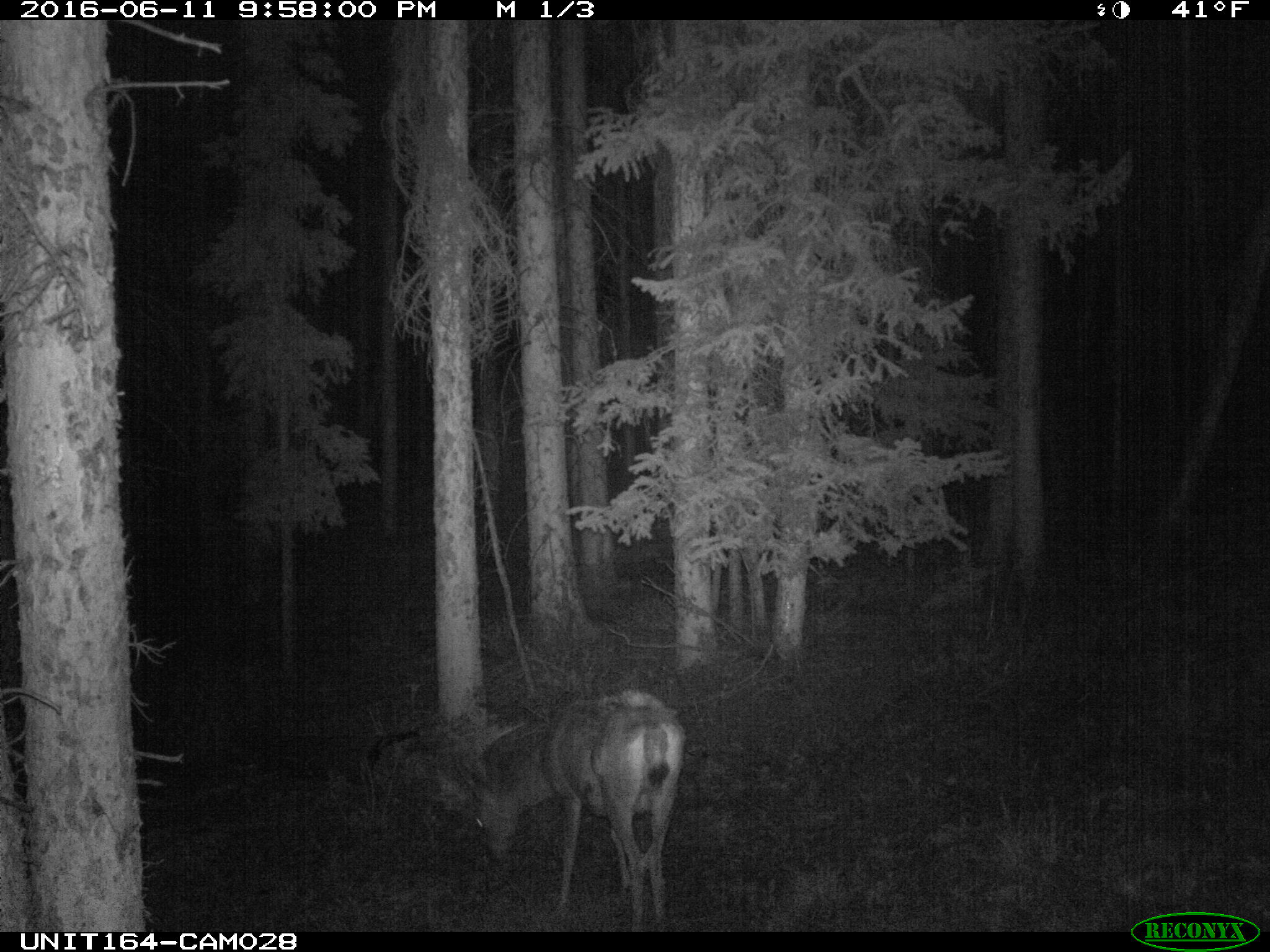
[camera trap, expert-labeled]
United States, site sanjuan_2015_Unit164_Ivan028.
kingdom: Animalia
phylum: Chordata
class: Mammalia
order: Artiodactyla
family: Cervidae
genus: Odocoileus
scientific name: Odocoileus hemionus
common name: mule deer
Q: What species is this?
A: Odocoileus hemionus (mule deer).